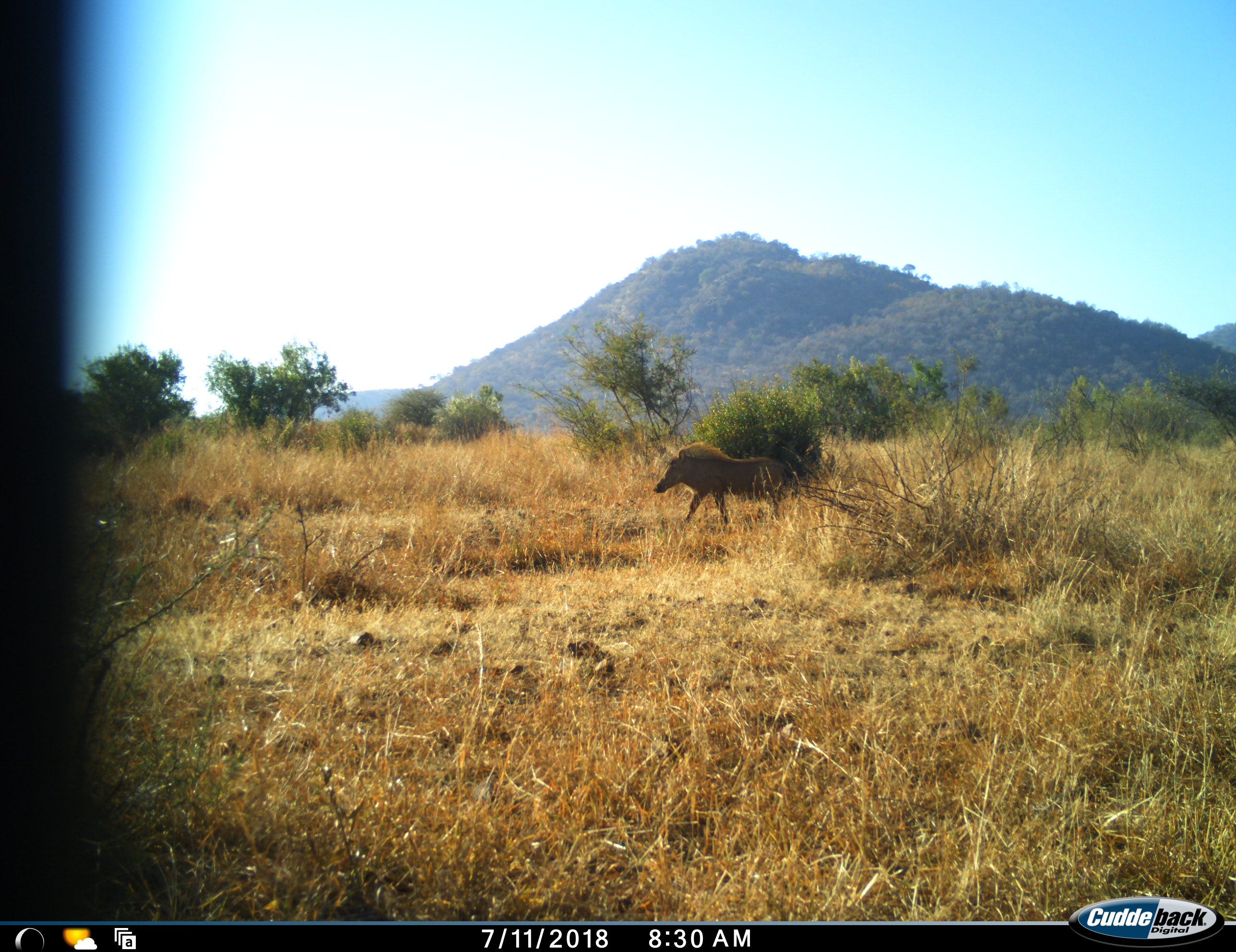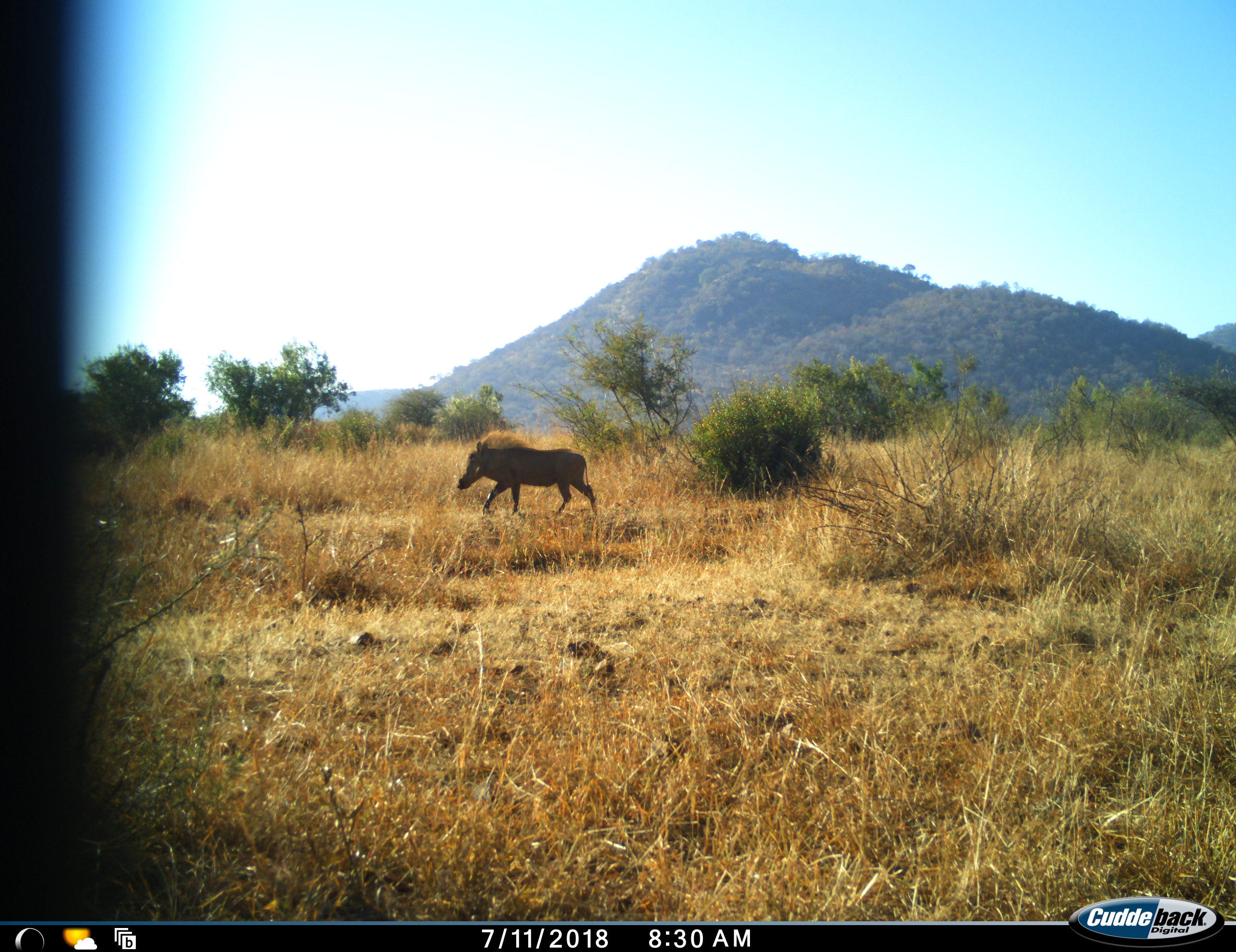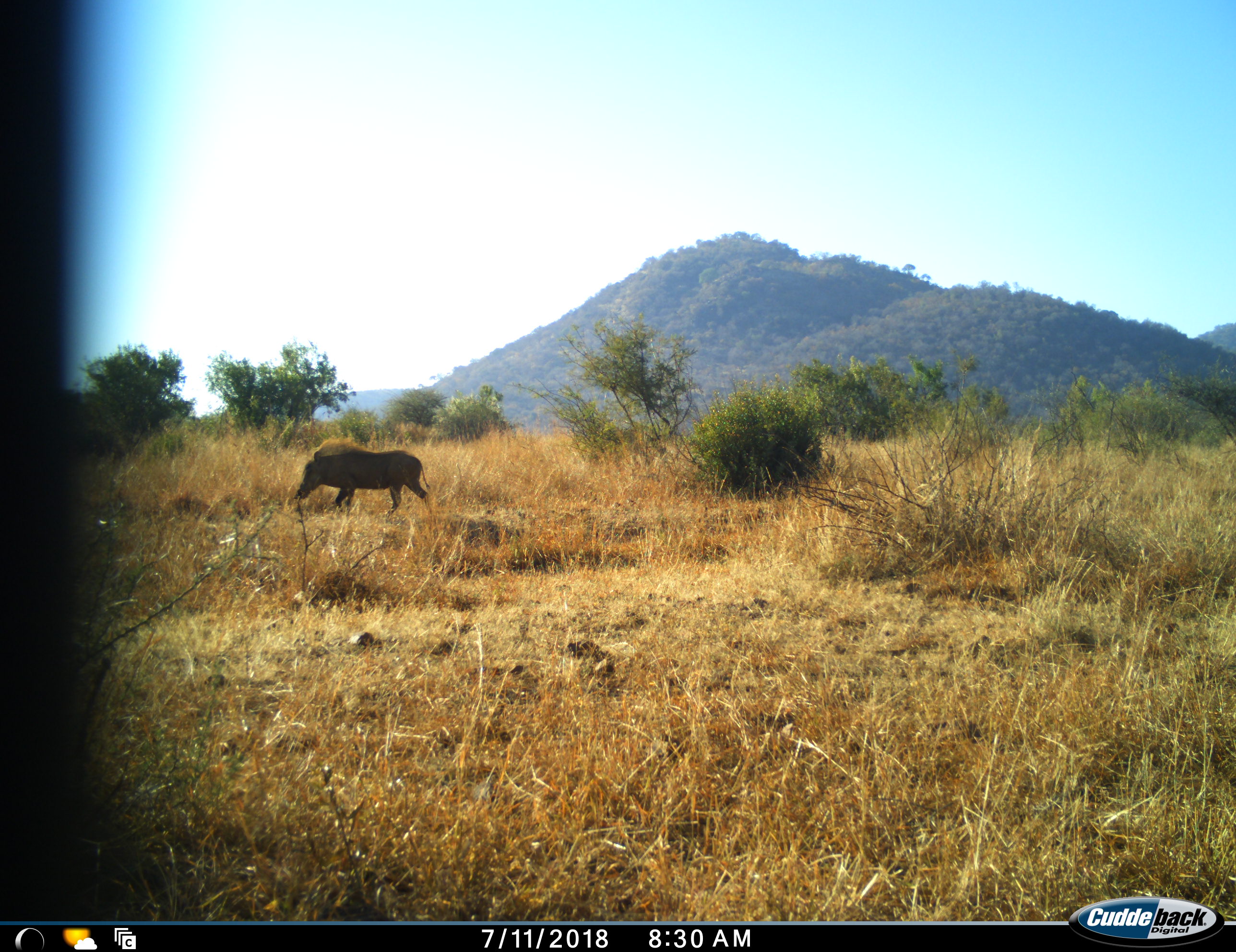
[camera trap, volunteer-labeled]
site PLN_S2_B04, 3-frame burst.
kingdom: Animalia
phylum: Chordata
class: Mammalia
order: Artiodactyla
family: Suidae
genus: Phacochoerus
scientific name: Phacochoerus africanus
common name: warthog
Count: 1.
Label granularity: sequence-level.